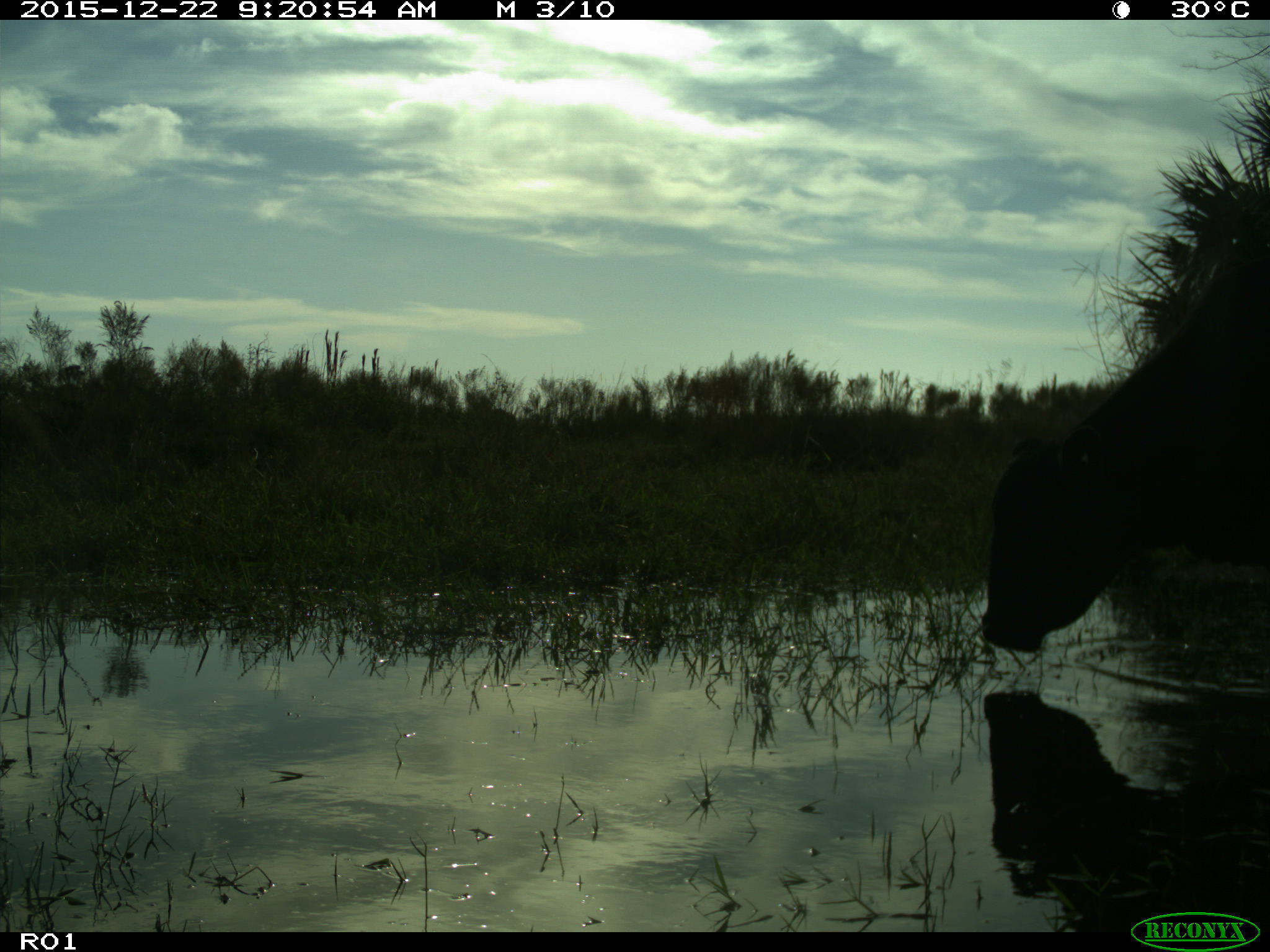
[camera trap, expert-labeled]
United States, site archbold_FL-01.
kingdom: Animalia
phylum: Chordata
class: Mammalia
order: Artiodactyla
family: Bovidae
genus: Bos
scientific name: Bos taurus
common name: domestic cow